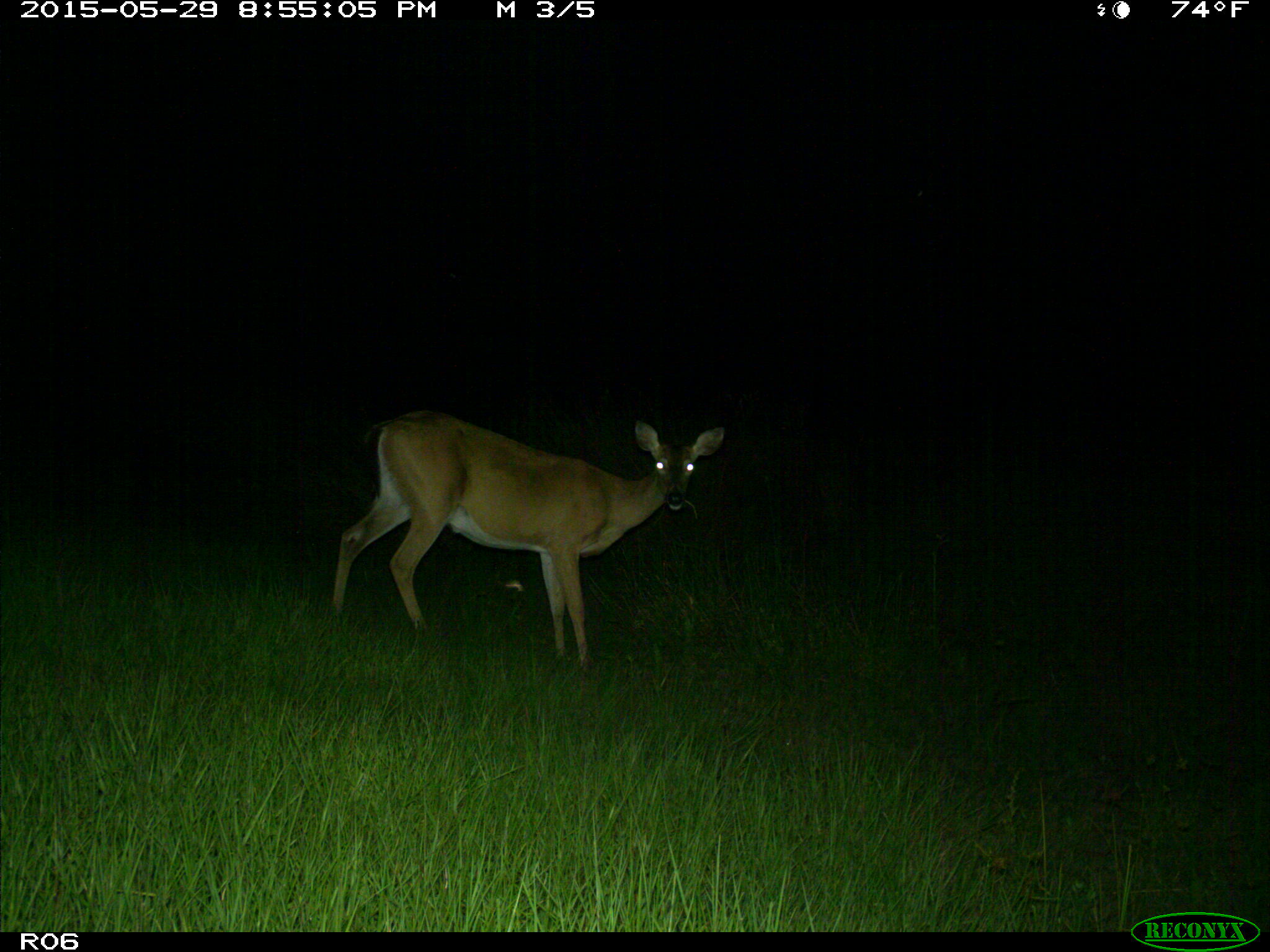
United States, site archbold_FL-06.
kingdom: Animalia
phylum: Chordata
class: Mammalia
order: Artiodactyla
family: Cervidae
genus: Odocoileus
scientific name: Odocoileus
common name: deer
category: unidentified deer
Unidentified deer (deer) (Odocoileus).